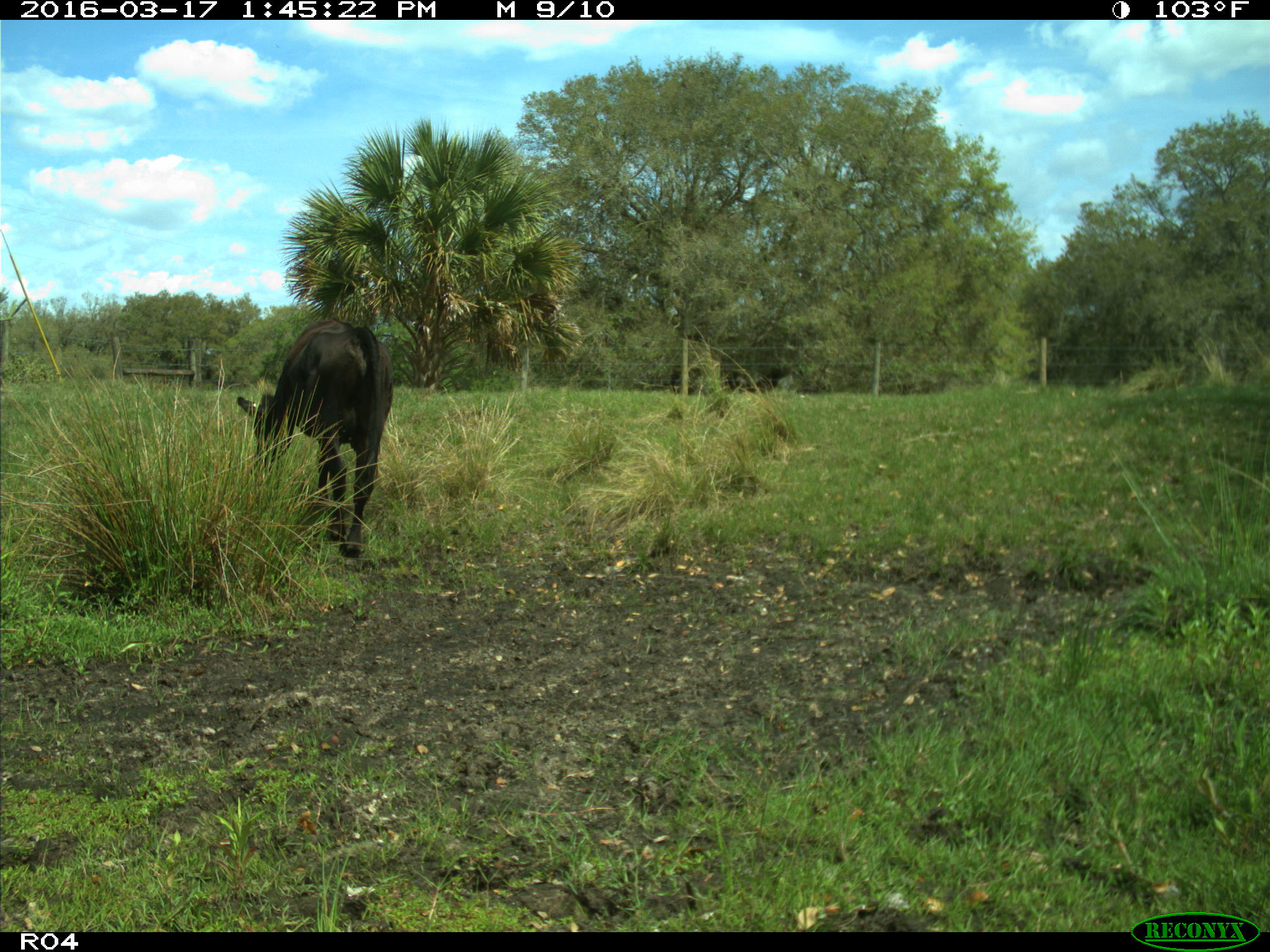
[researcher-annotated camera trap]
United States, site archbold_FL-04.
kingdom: Animalia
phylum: Chordata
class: Mammalia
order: Artiodactyla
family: Bovidae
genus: Bos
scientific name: Bos taurus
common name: domestic cow